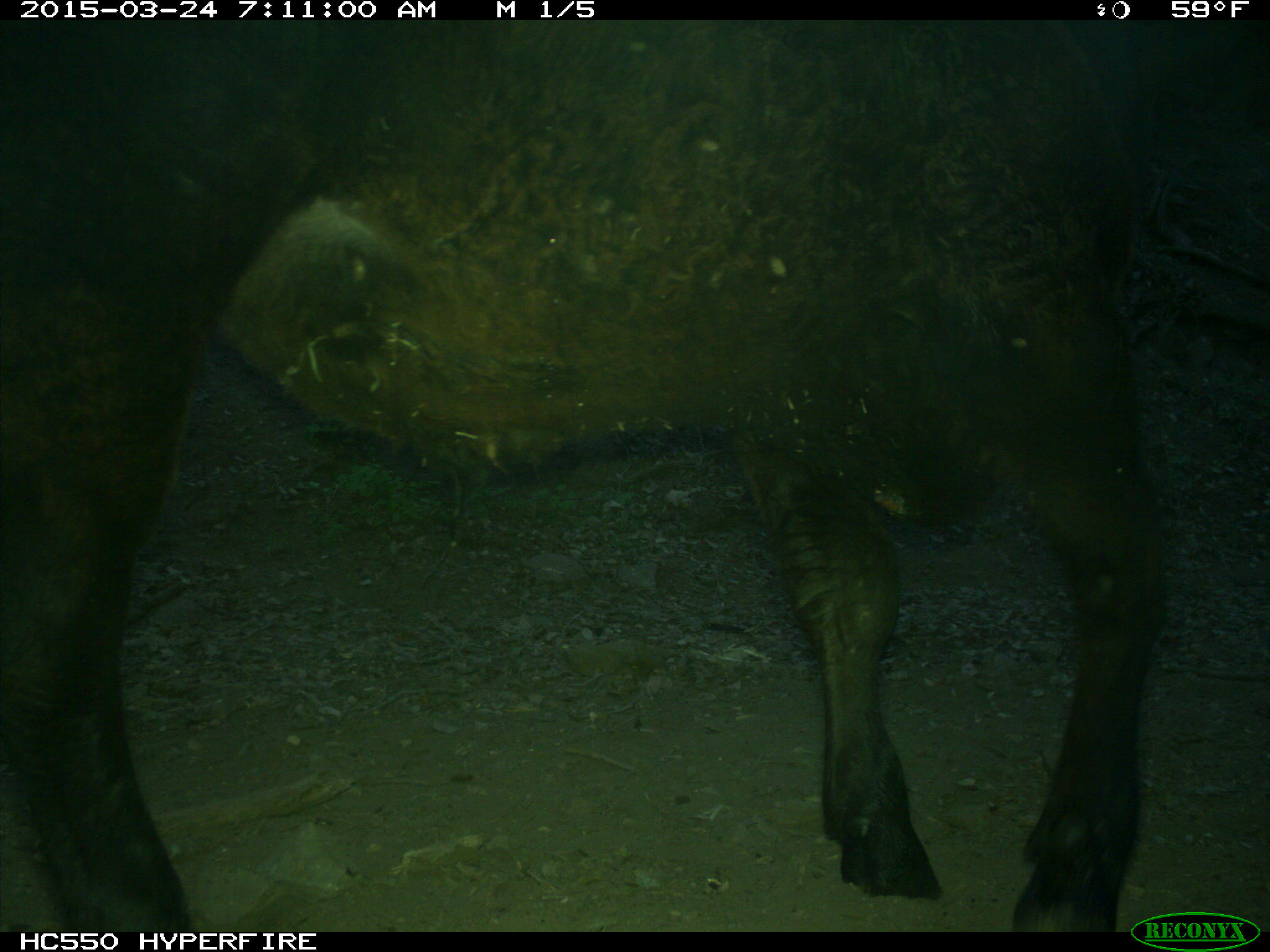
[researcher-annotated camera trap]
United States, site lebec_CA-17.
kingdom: Animalia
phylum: Chordata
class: Mammalia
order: Artiodactyla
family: Bovidae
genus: Bos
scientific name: Bos taurus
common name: domestic cow